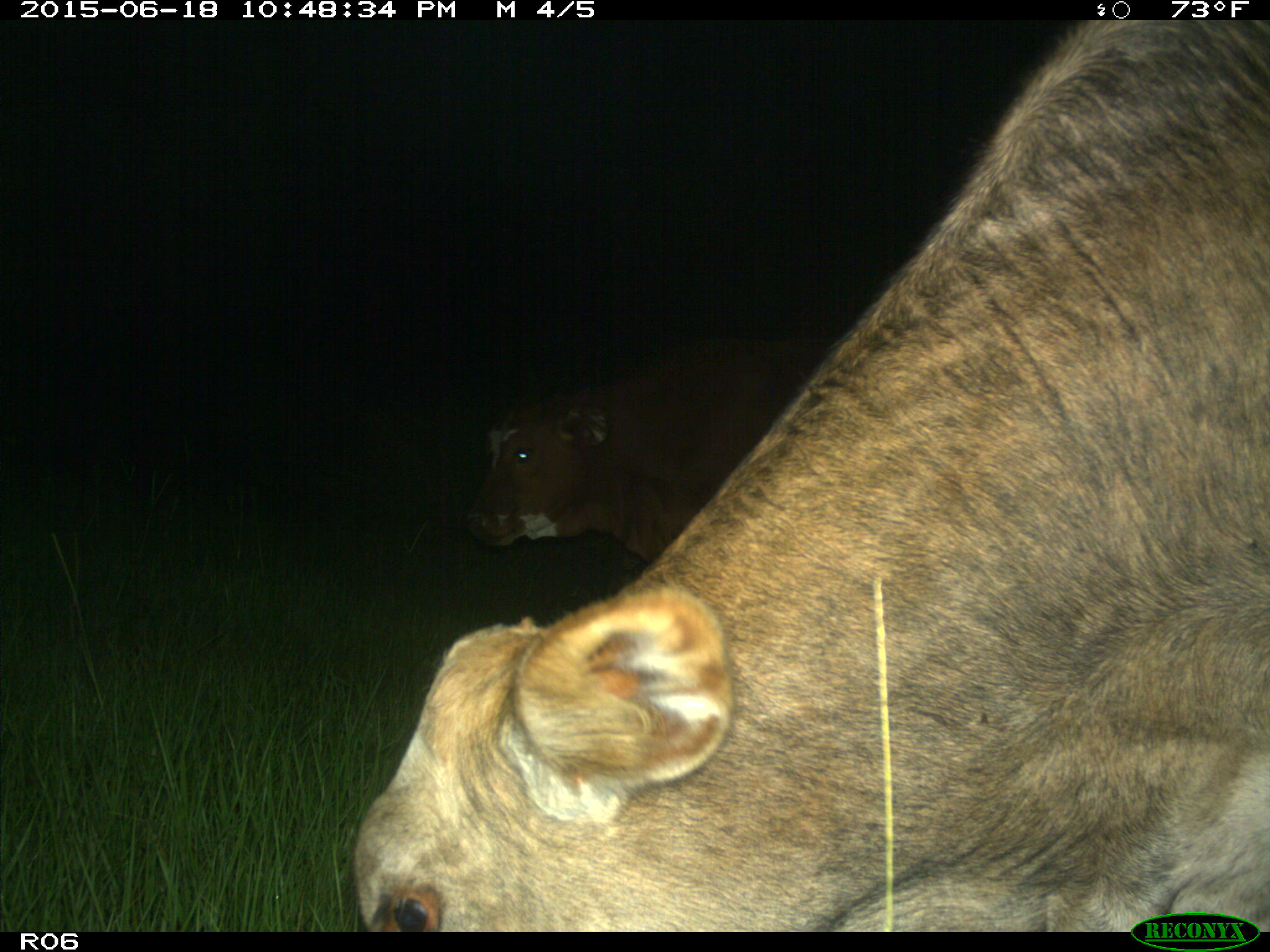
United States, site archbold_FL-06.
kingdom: Animalia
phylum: Chordata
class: Mammalia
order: Artiodactyla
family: Bovidae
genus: Bos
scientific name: Bos taurus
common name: domestic cow